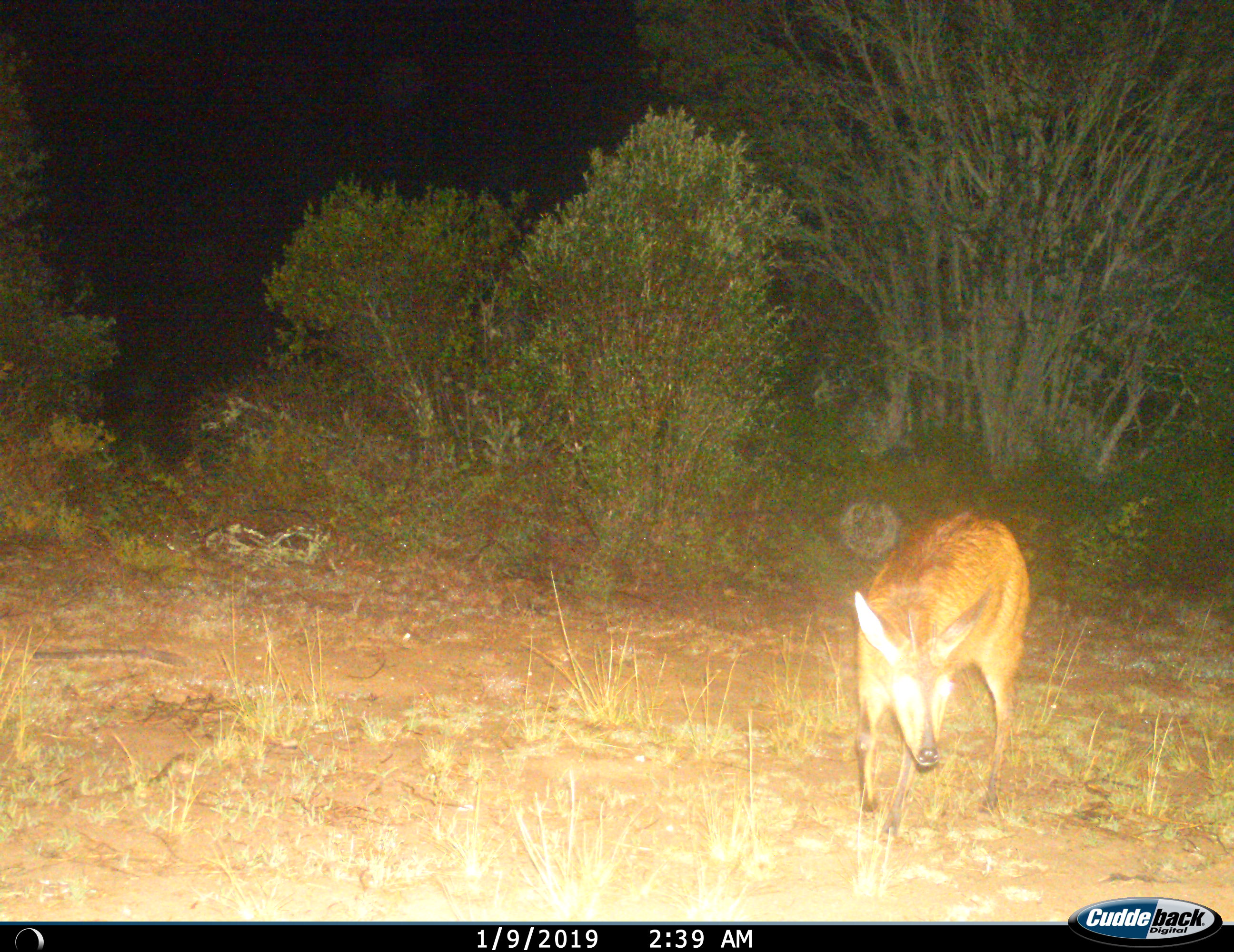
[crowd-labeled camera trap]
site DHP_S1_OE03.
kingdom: Animalia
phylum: Chordata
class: Mammalia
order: Artiodactyla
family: Bovidae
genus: Sylvicapra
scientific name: Sylvicapra grimmia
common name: common duiker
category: duikercommongrey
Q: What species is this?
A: Duikercommongrey (common duiker) (Sylvicapra grimmia).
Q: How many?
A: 1.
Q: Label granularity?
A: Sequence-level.